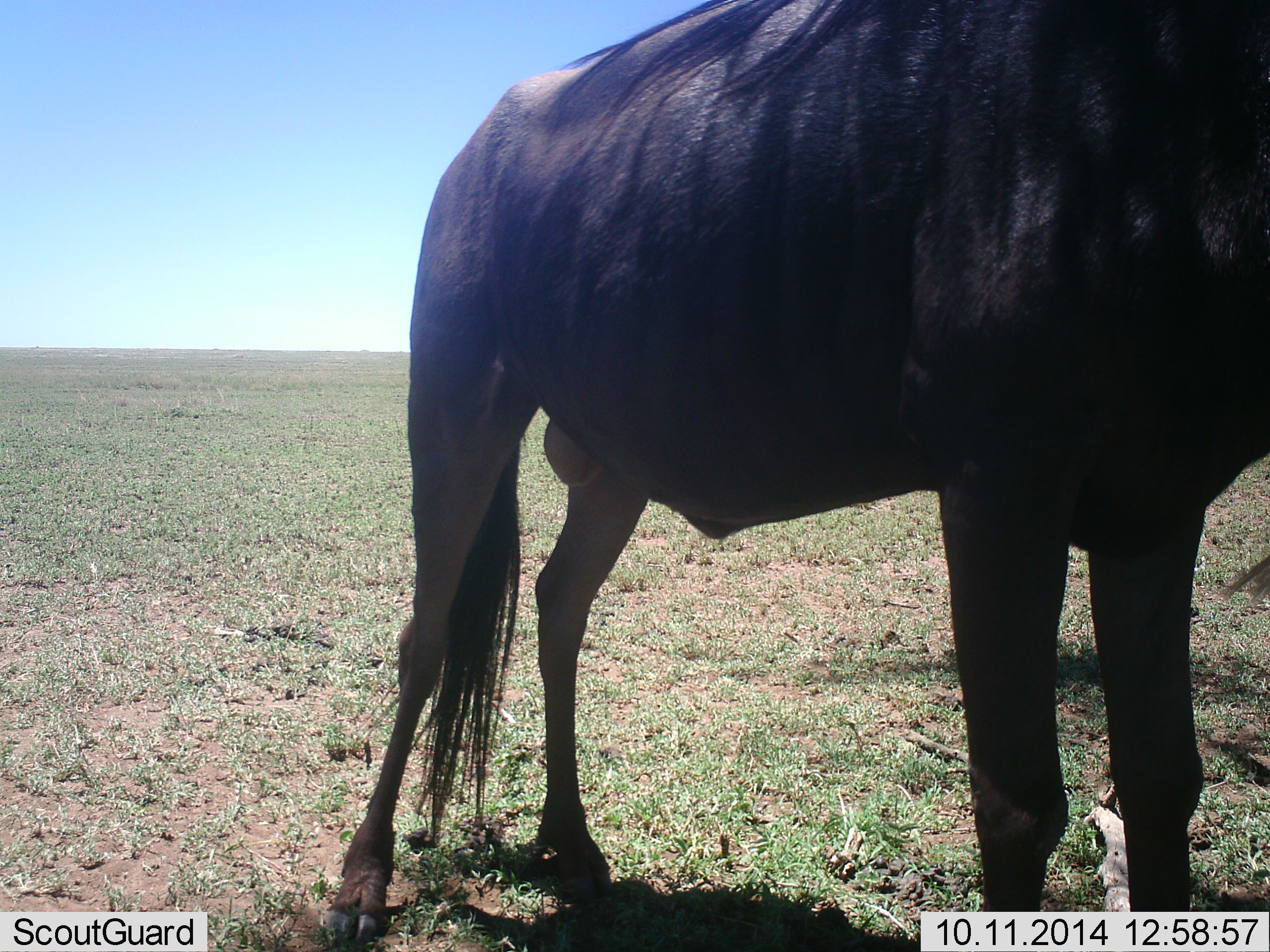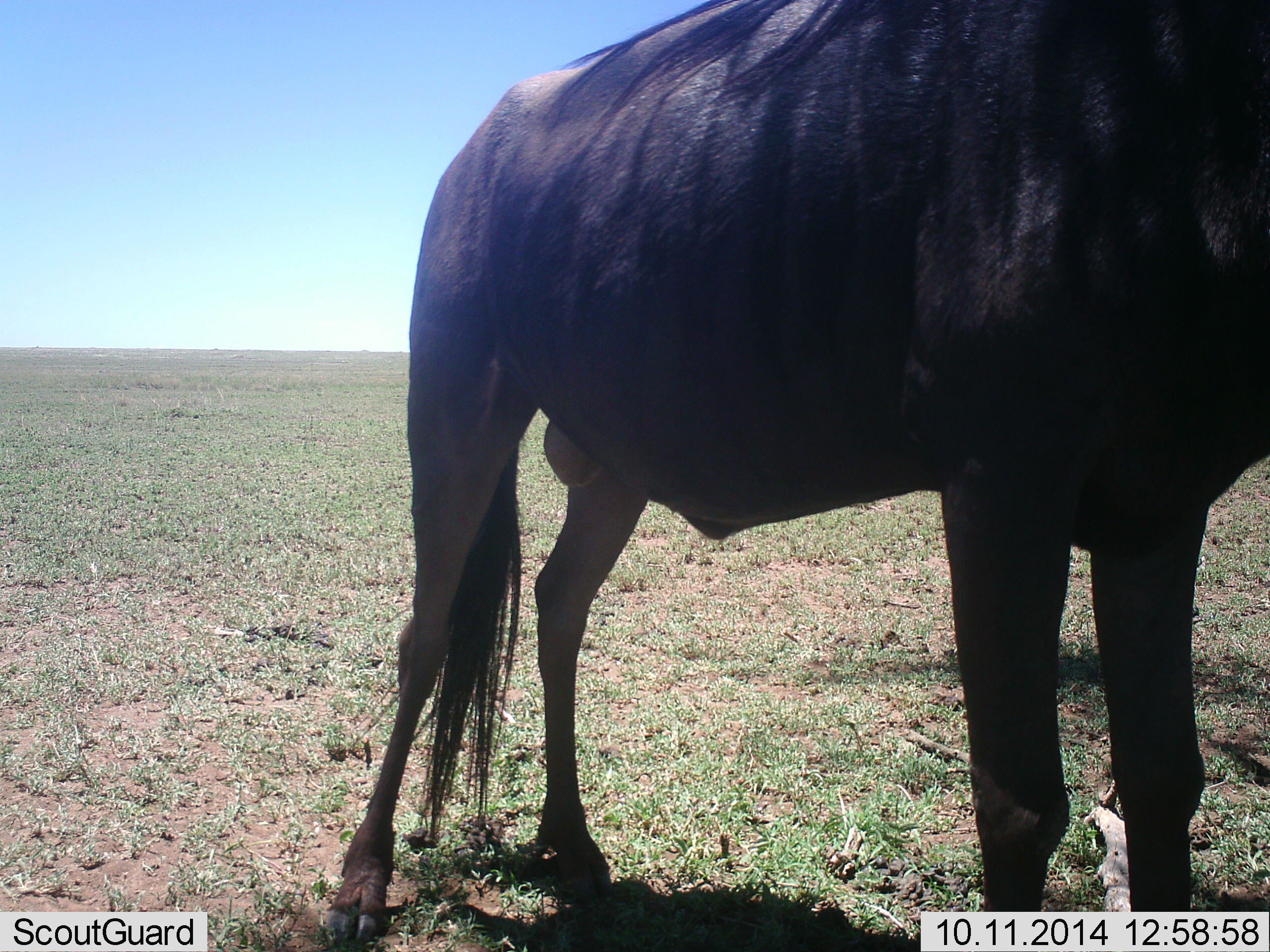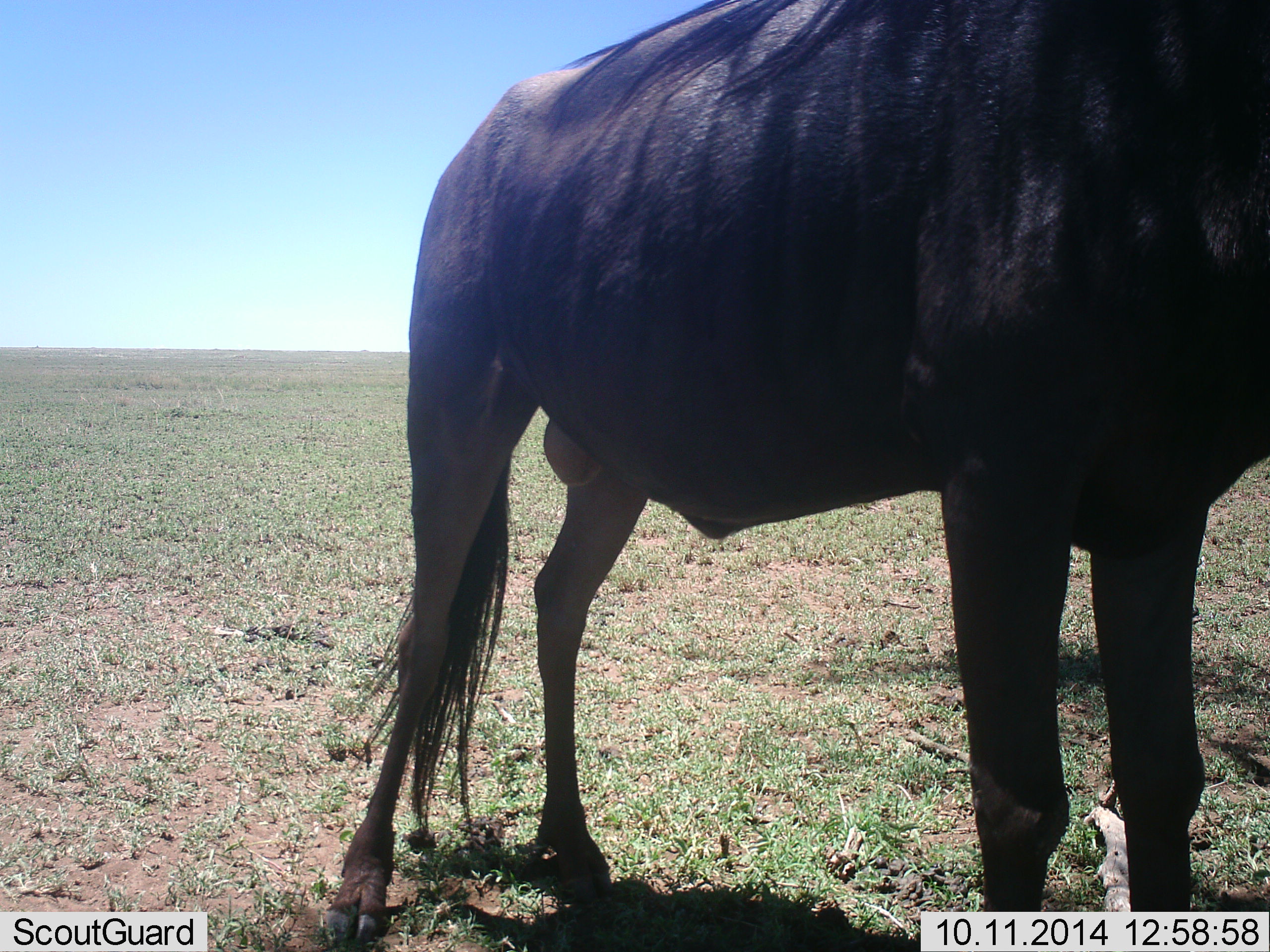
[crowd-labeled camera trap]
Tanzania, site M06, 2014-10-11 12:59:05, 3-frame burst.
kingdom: Animalia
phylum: Chordata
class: Mammalia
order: Artiodactyla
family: Bovidae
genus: Connochaetes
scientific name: Connochaetes taurinus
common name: blue wildebeest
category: wildebeest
Wildebeest (blue wildebeest) (Connochaetes taurinus), count 1. Behavior (volunteer vote fractions): standing 100%, resting 0%, moving 0%, interacting 0%. Young present (vote fraction): 0%. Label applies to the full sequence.